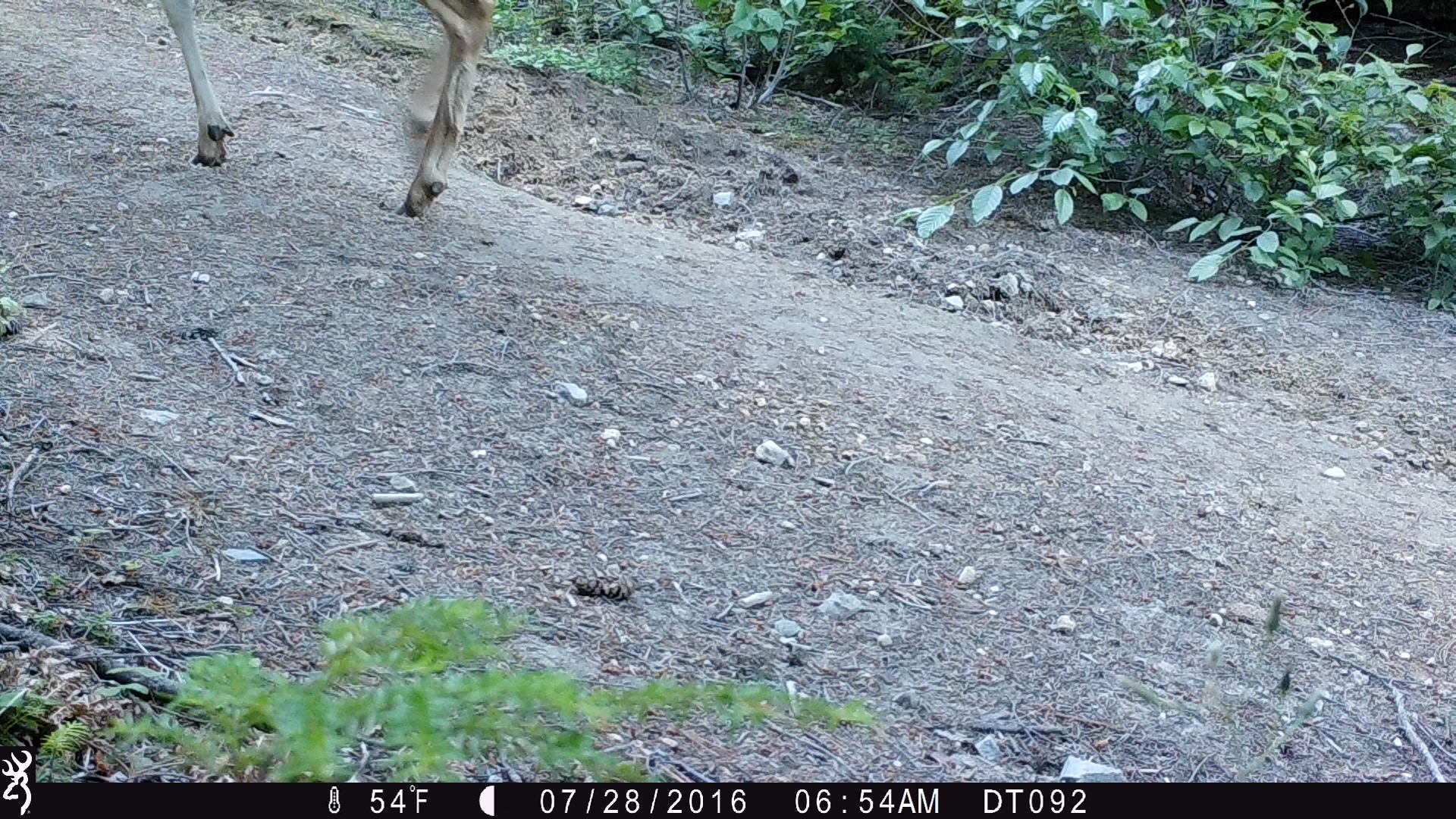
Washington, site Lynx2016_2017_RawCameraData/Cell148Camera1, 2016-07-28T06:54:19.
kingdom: Animalia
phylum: Chordata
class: Mammalia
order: Artiodactyla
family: Cervidae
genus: Odocoileus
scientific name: Odocoileus hemionus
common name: mule deer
Odocoileus hemionus (mule deer). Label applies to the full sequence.